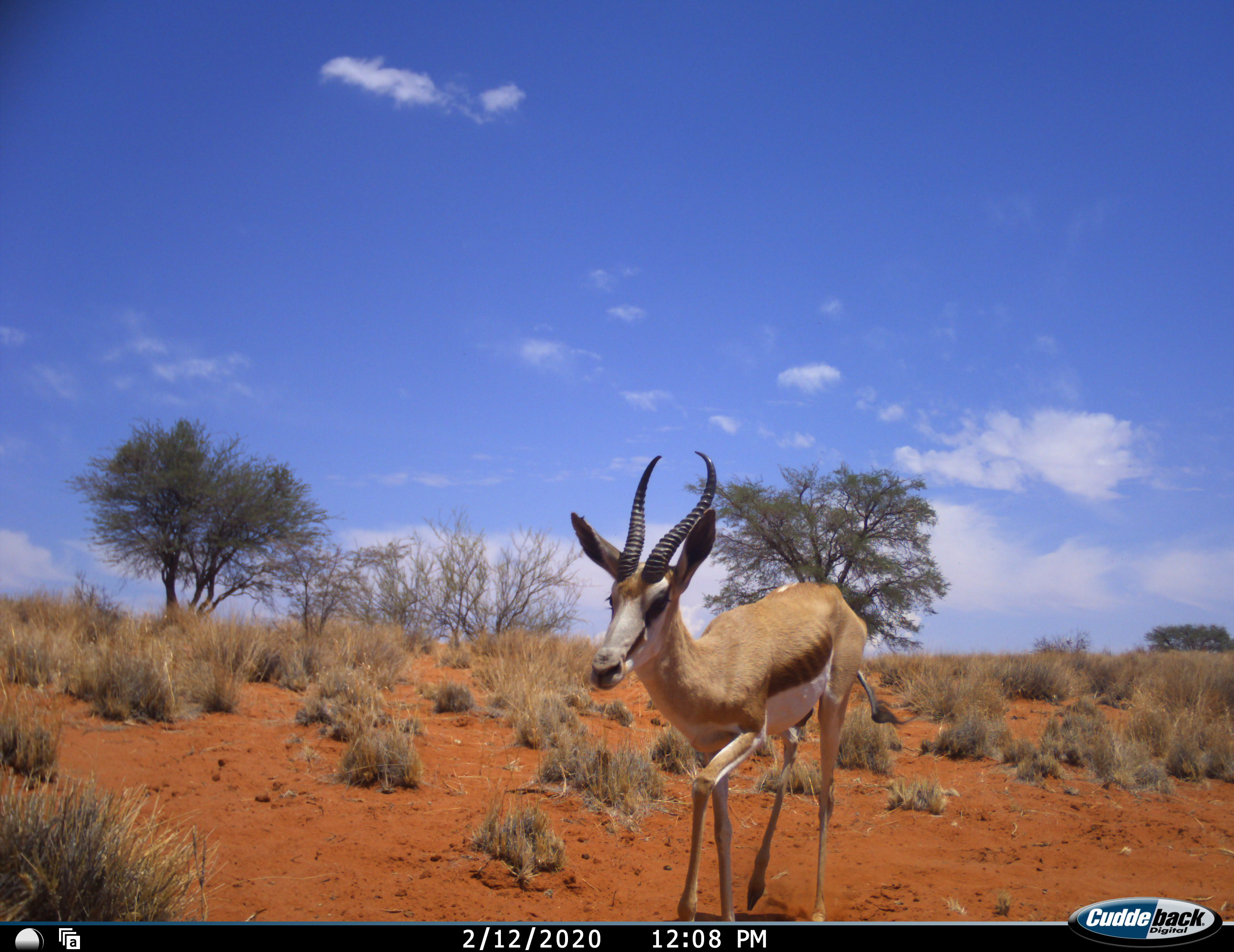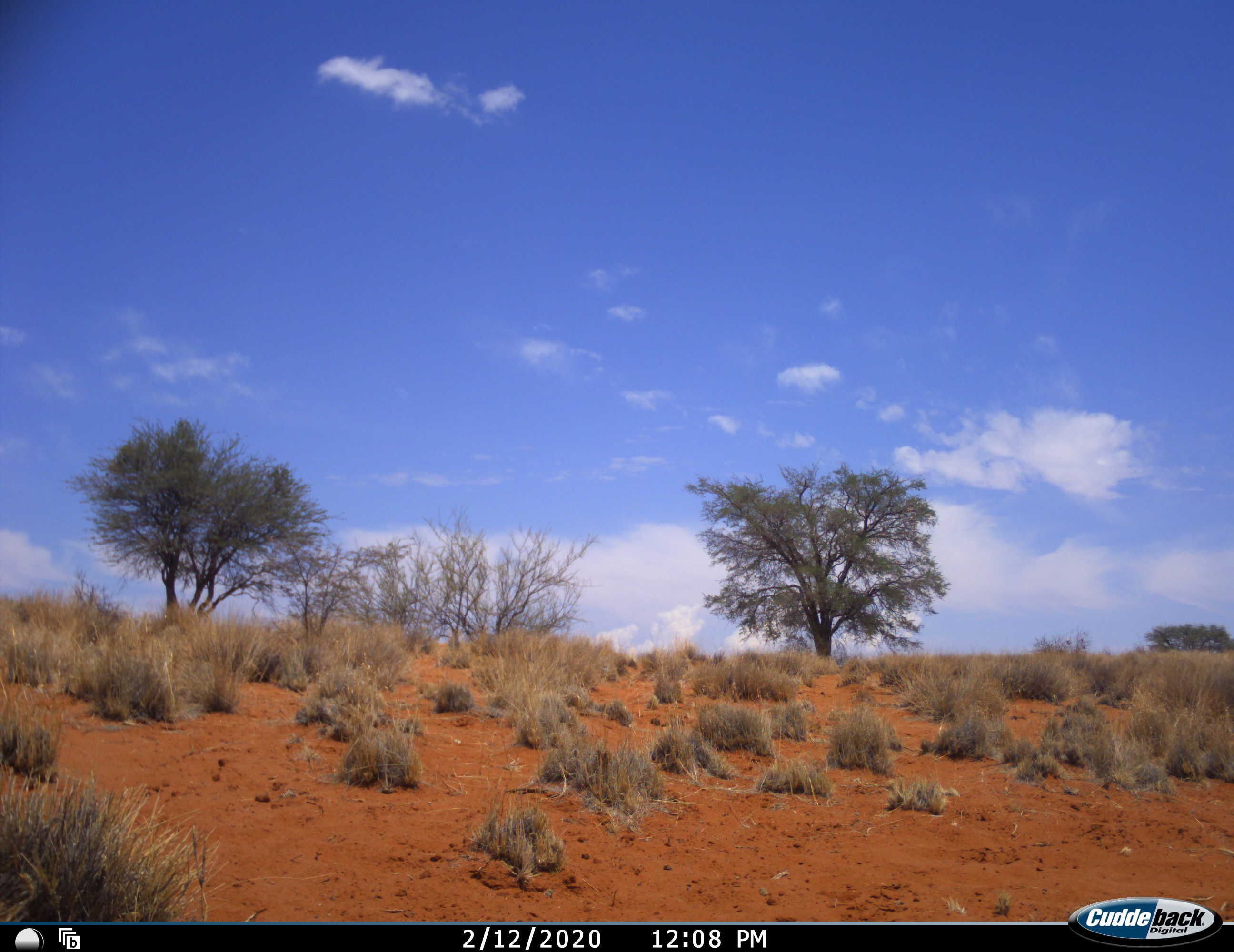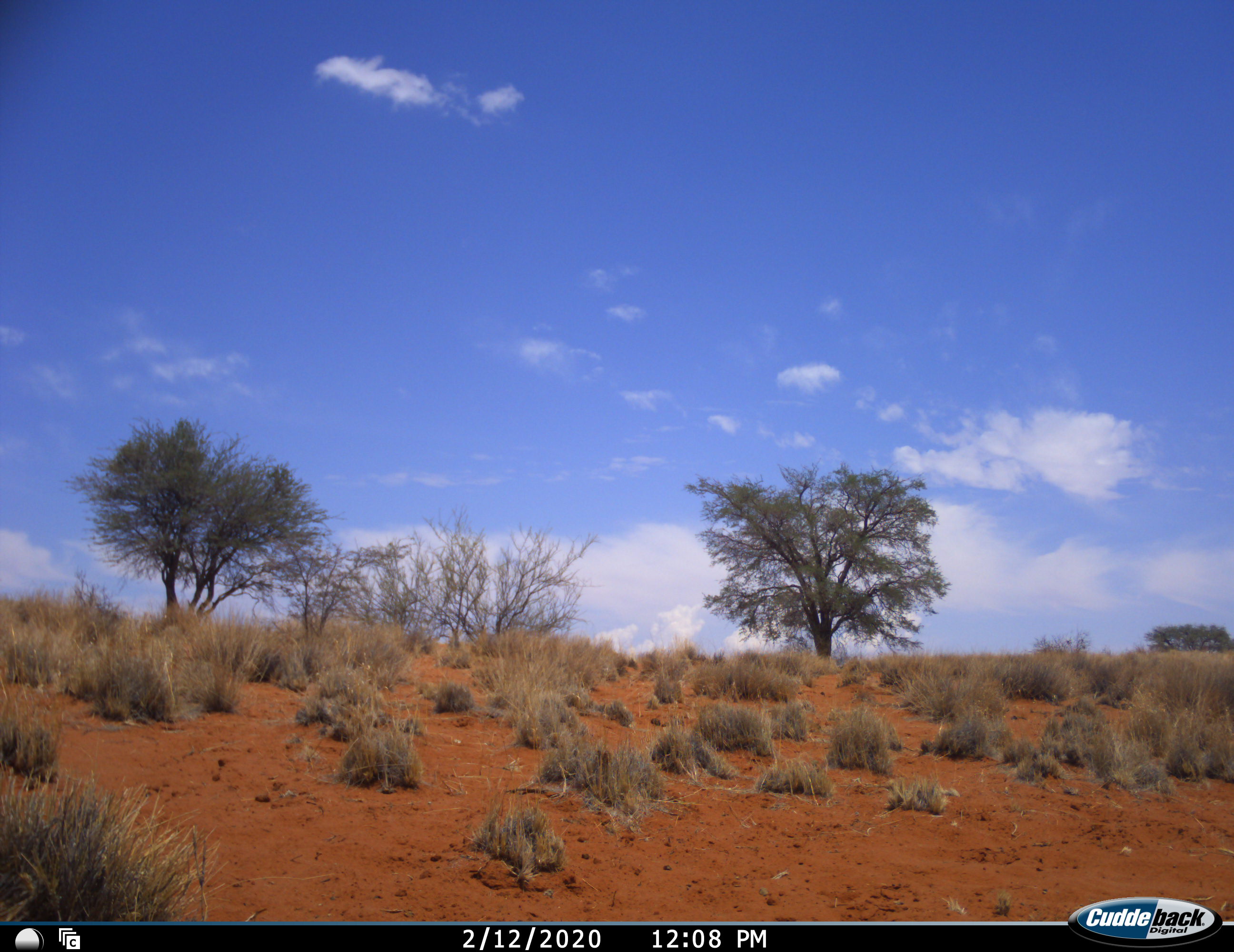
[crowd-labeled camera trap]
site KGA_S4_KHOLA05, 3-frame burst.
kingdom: Animalia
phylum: Chordata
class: Mammalia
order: Artiodactyla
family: Bovidae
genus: Antidorcas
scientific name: Antidorcas marsupialis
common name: springbok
Springbok (Antidorcas marsupialis), count 1. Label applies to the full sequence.